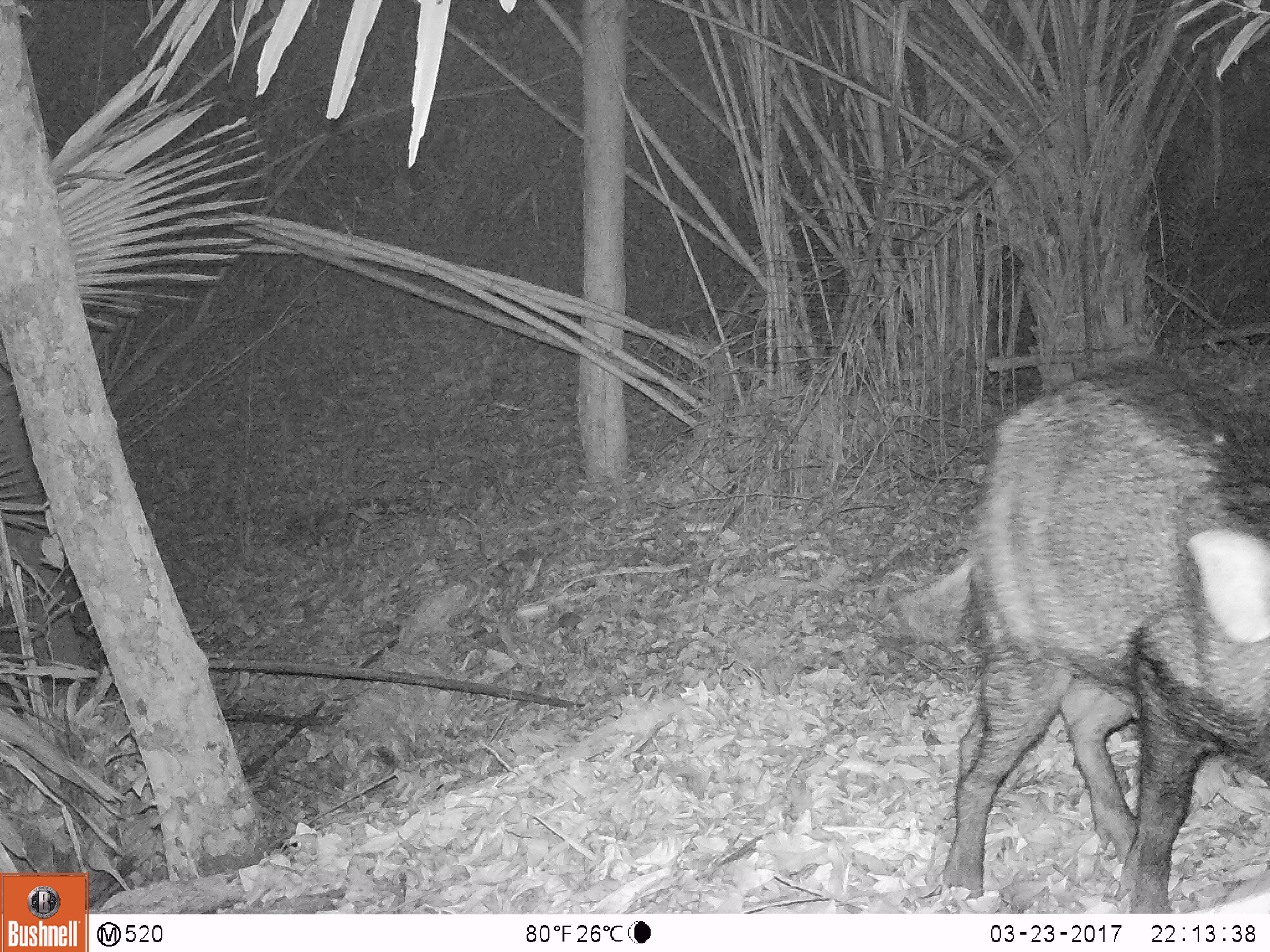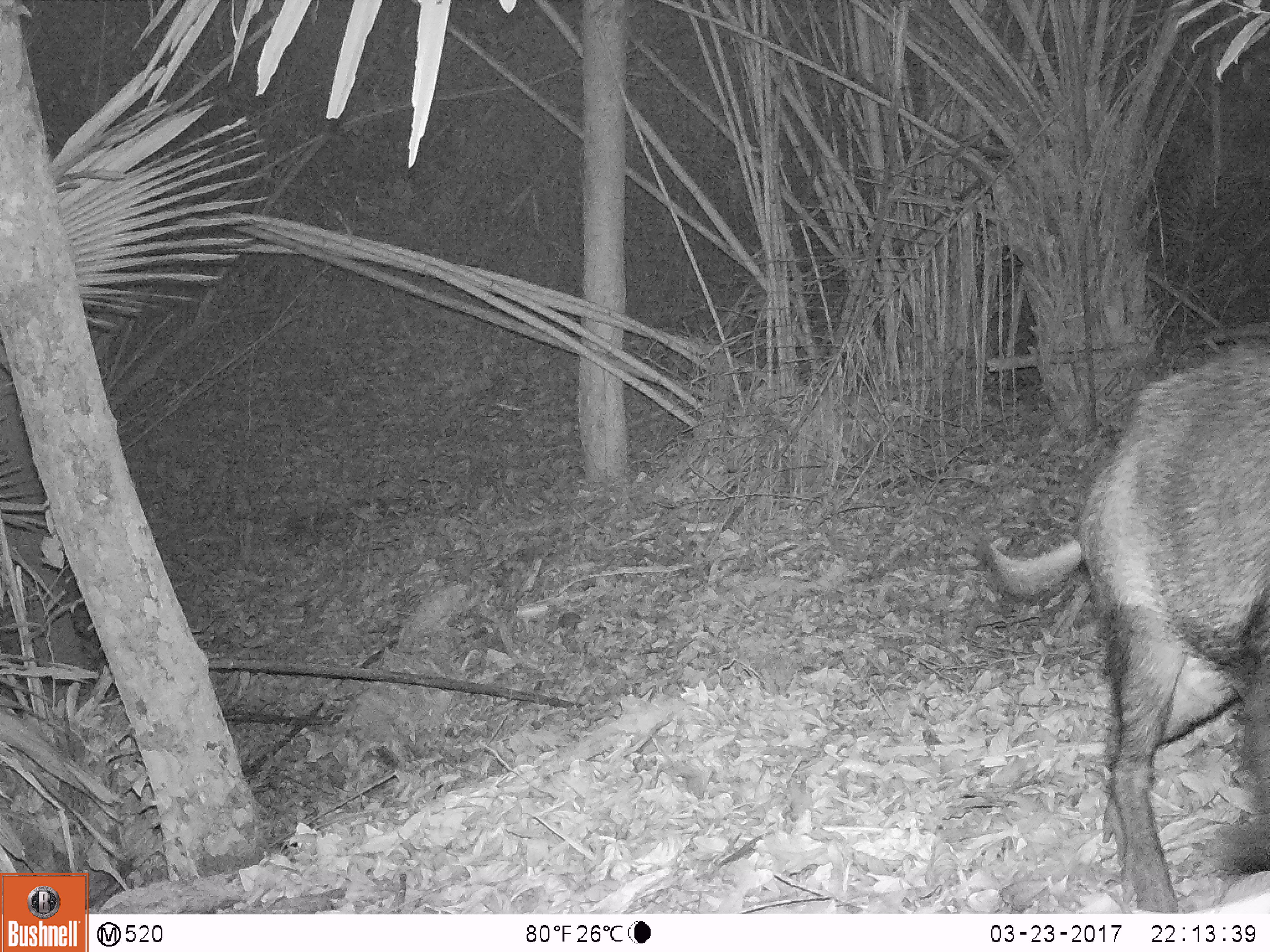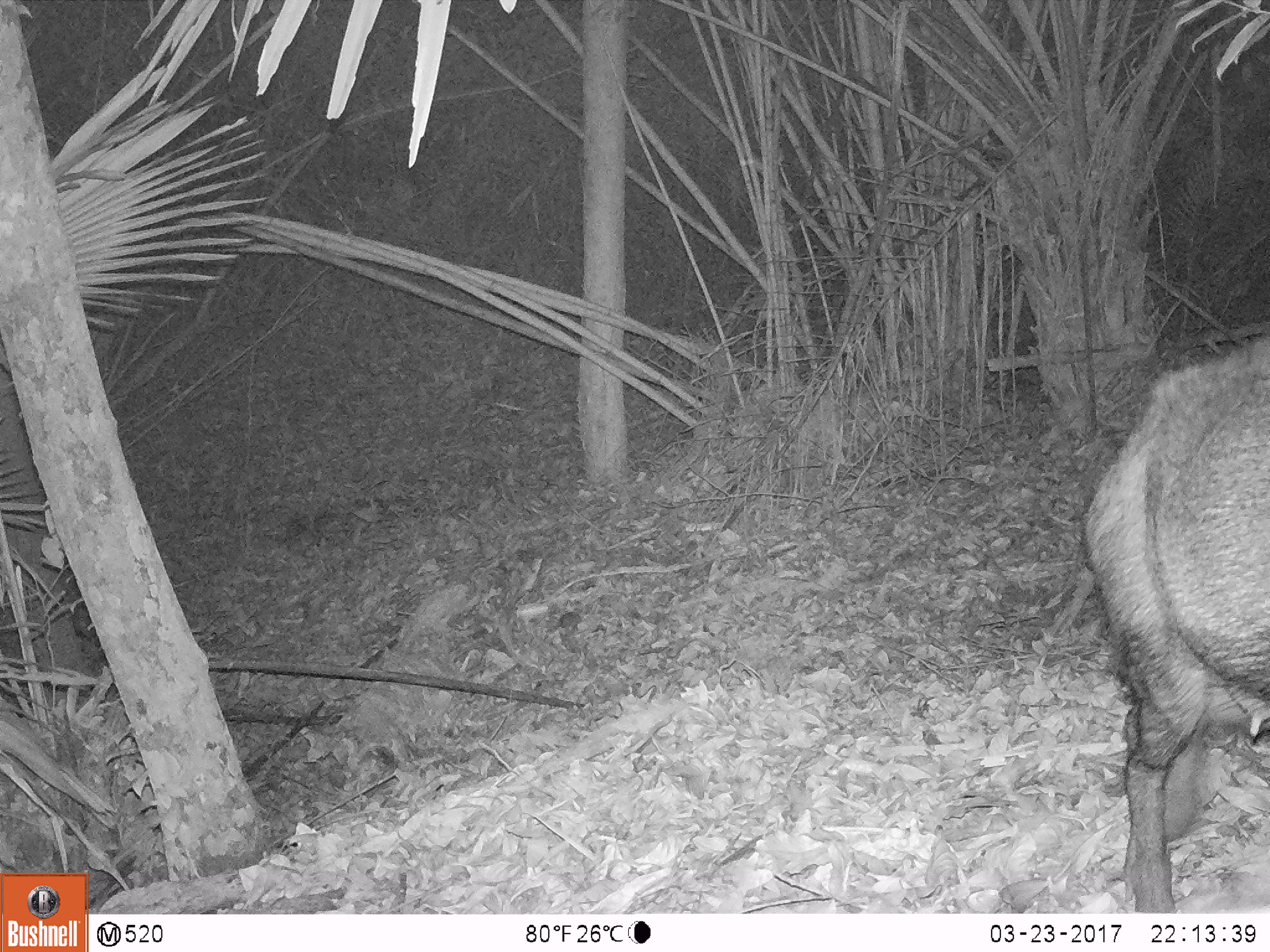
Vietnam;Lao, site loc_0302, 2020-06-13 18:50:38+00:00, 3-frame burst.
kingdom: Animalia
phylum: Chordata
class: Mammalia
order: Artiodactyla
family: Suidae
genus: Sus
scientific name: Sus scrofa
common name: eurasian wild pig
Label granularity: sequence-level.